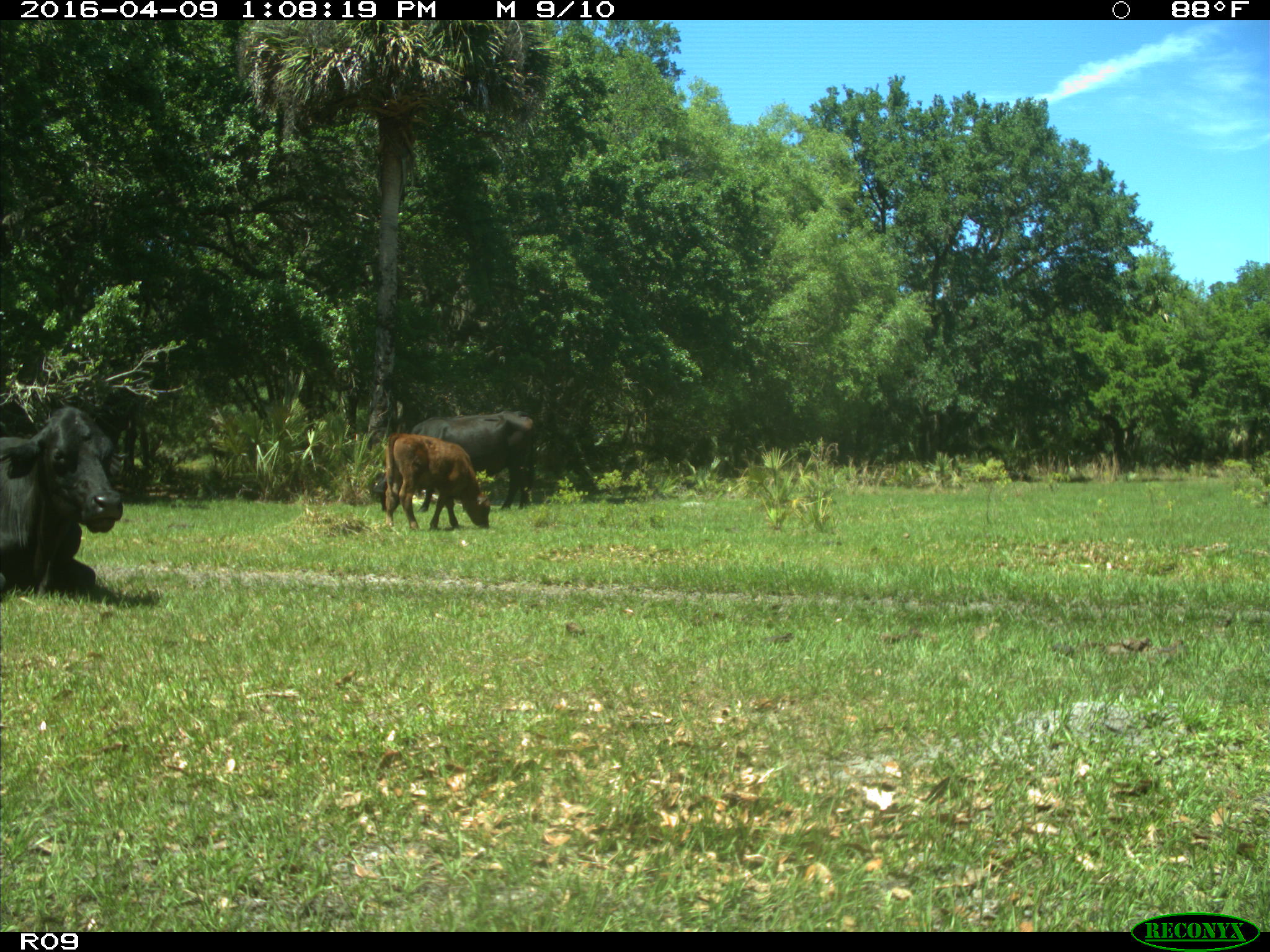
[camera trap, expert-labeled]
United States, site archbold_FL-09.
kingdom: Animalia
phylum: Chordata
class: Mammalia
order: Artiodactyla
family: Bovidae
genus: Bos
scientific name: Bos taurus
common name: domestic cow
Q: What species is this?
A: Bos taurus (domestic cow).